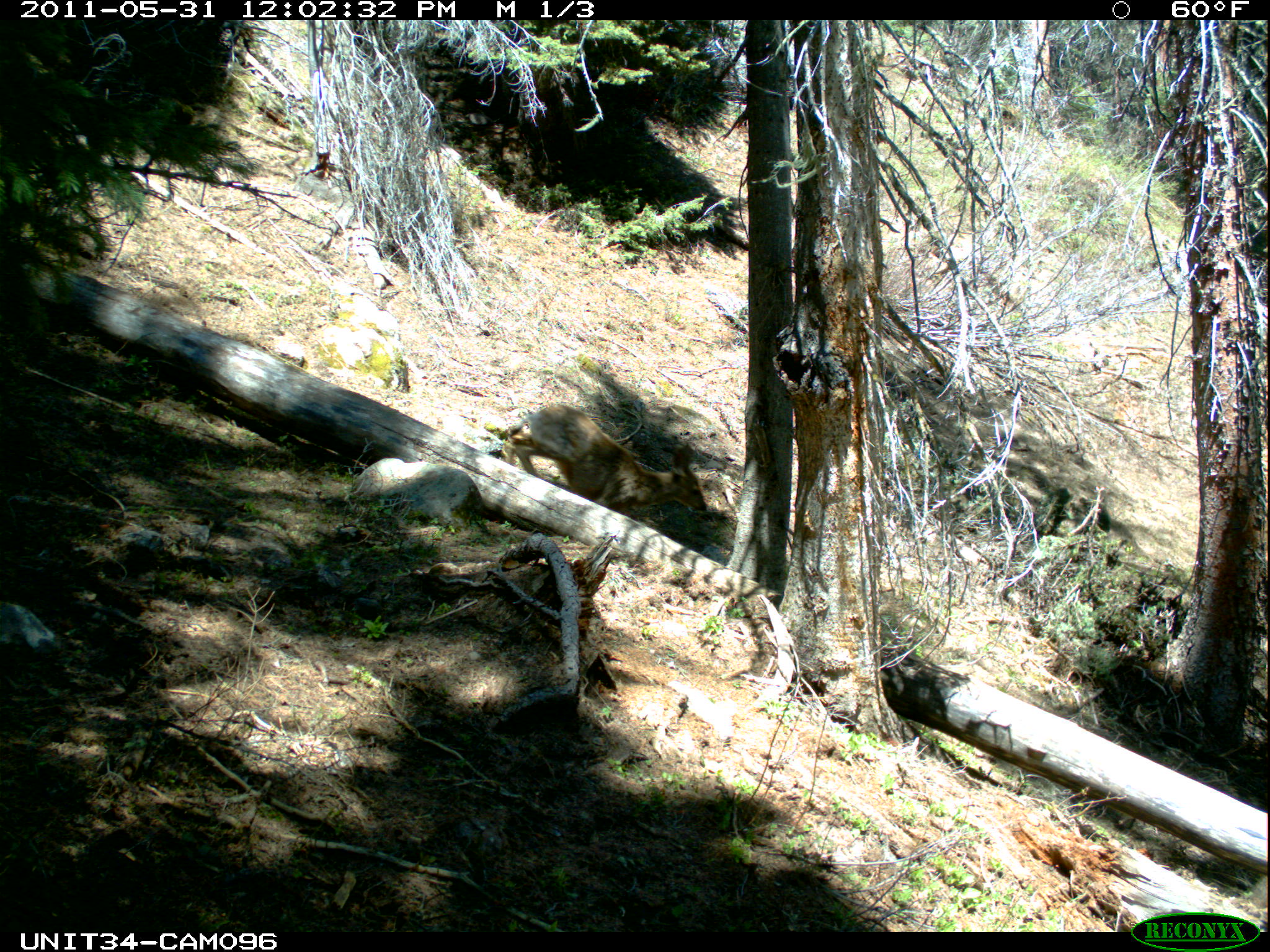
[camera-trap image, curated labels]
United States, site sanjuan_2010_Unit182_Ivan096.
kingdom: Animalia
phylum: Chordata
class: Mammalia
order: Artiodactyla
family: Cervidae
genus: Odocoileus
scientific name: Odocoileus hemionus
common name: mule deer